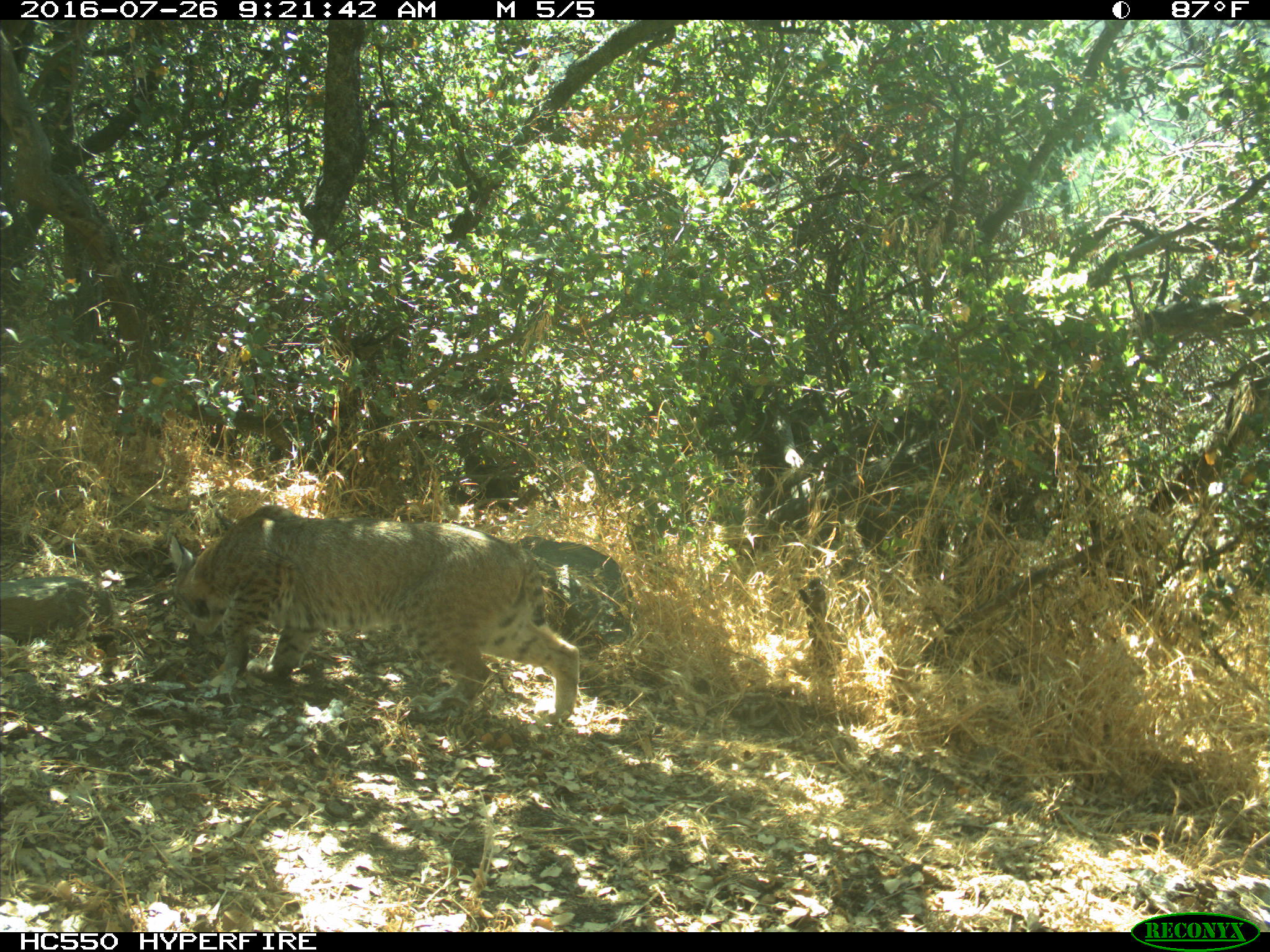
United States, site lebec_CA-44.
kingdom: Animalia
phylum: Chordata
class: Mammalia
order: Carnivora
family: Felidae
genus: Lynx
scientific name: Lynx rufus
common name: bobcat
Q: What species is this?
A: Lynx rufus (bobcat).